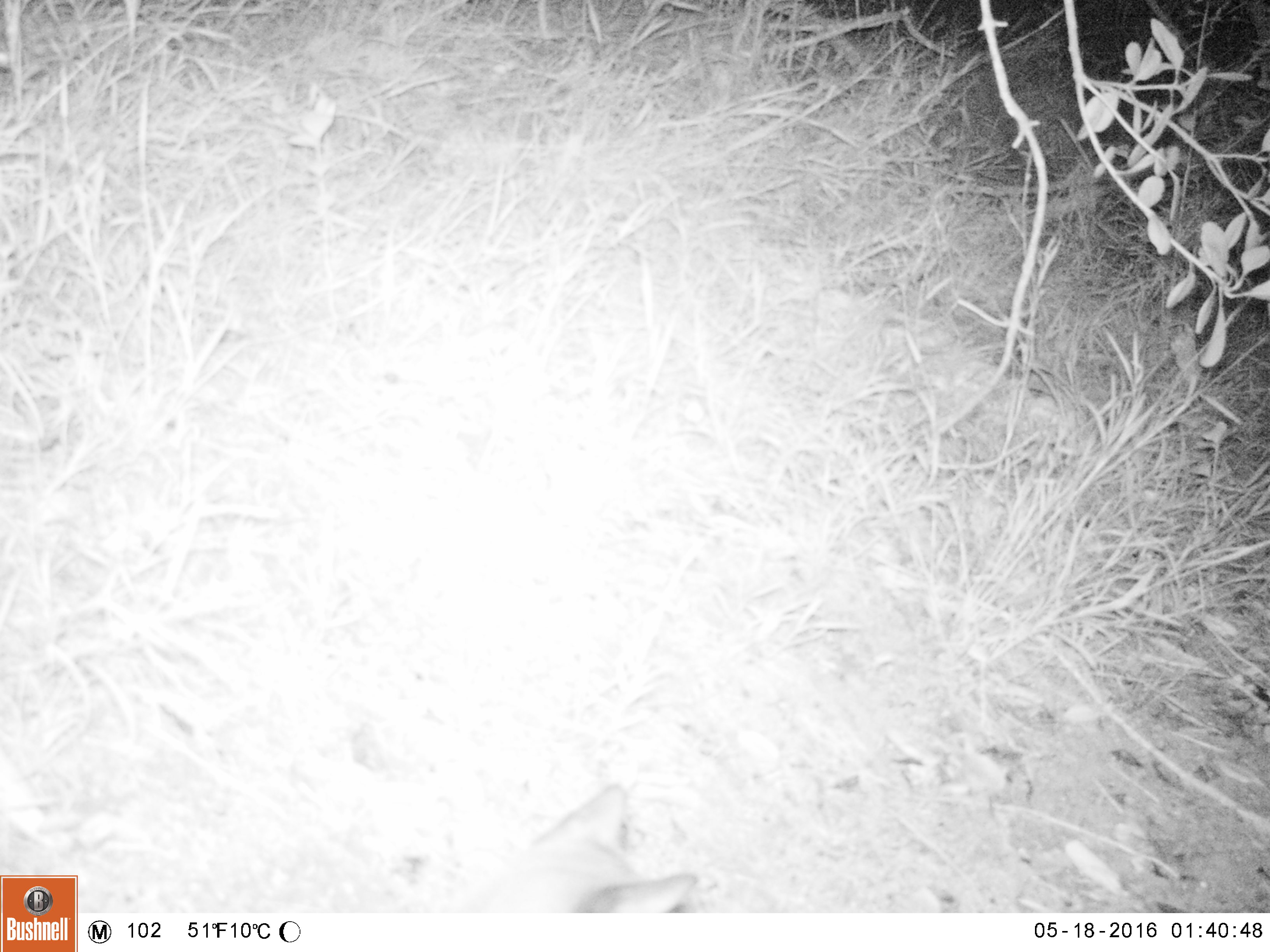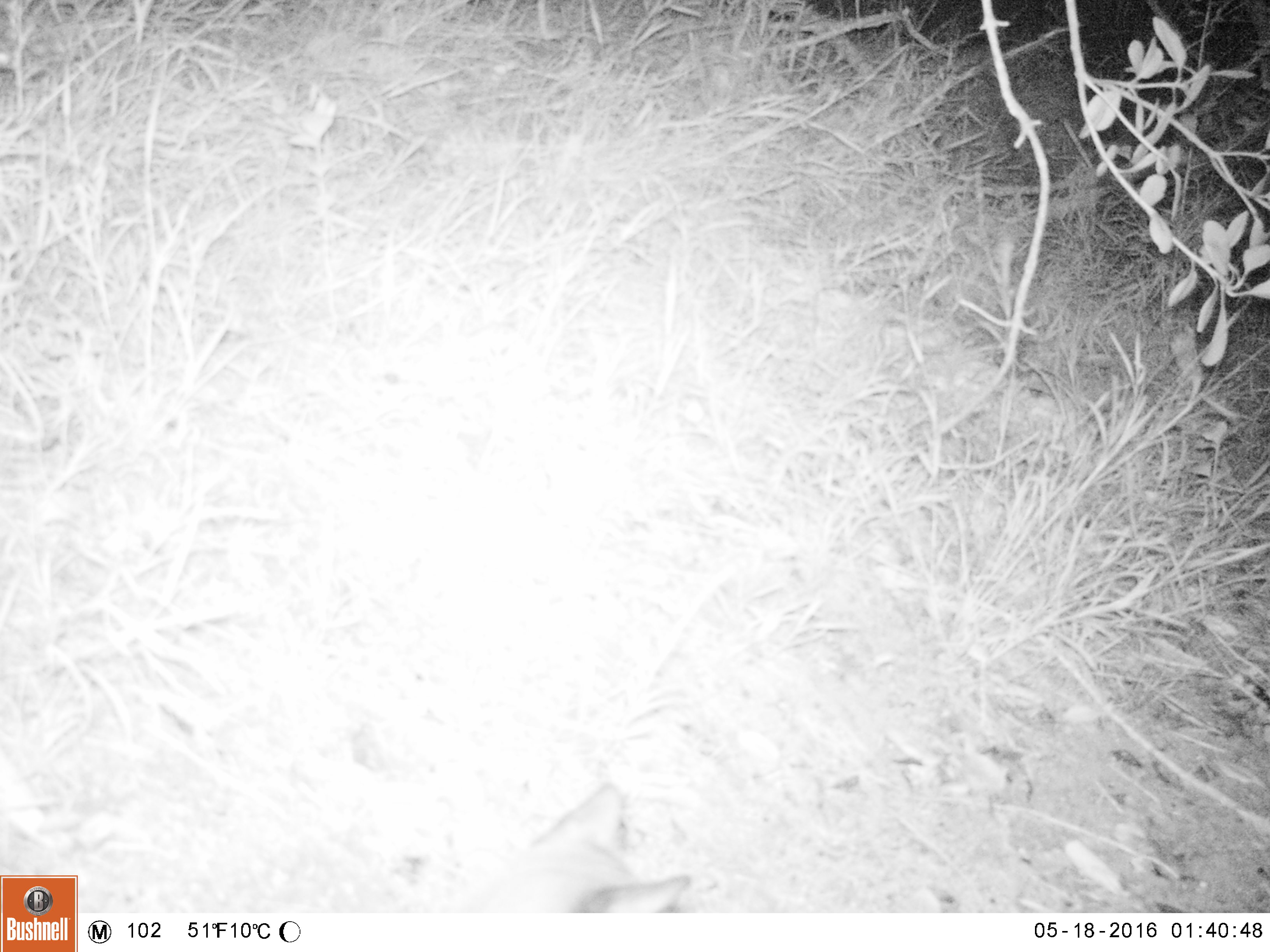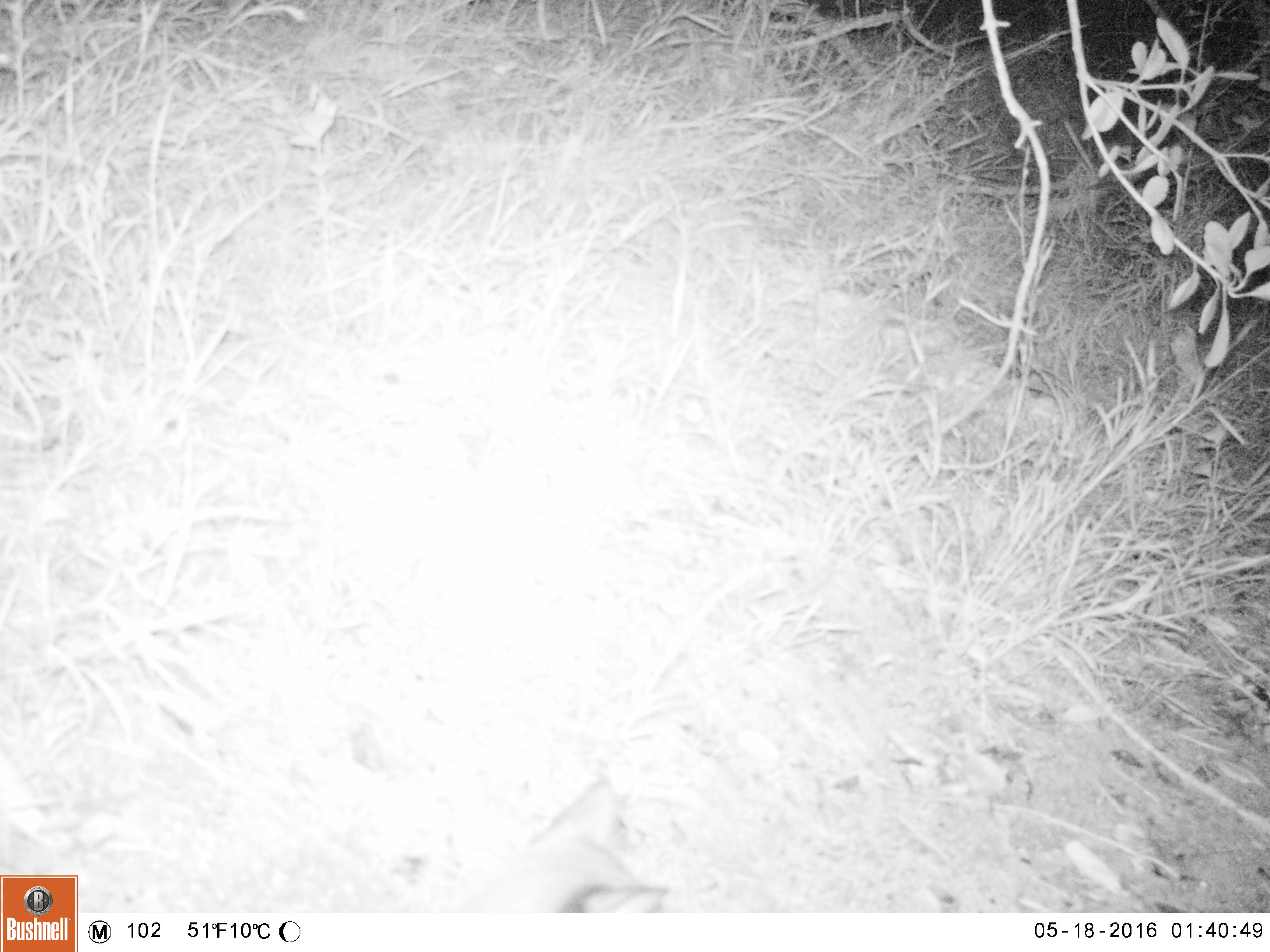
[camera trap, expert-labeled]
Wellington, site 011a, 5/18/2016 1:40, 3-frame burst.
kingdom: Animalia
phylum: Chordata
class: Mammalia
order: Carnivora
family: Felidae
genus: Felis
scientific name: Felis catus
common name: cat